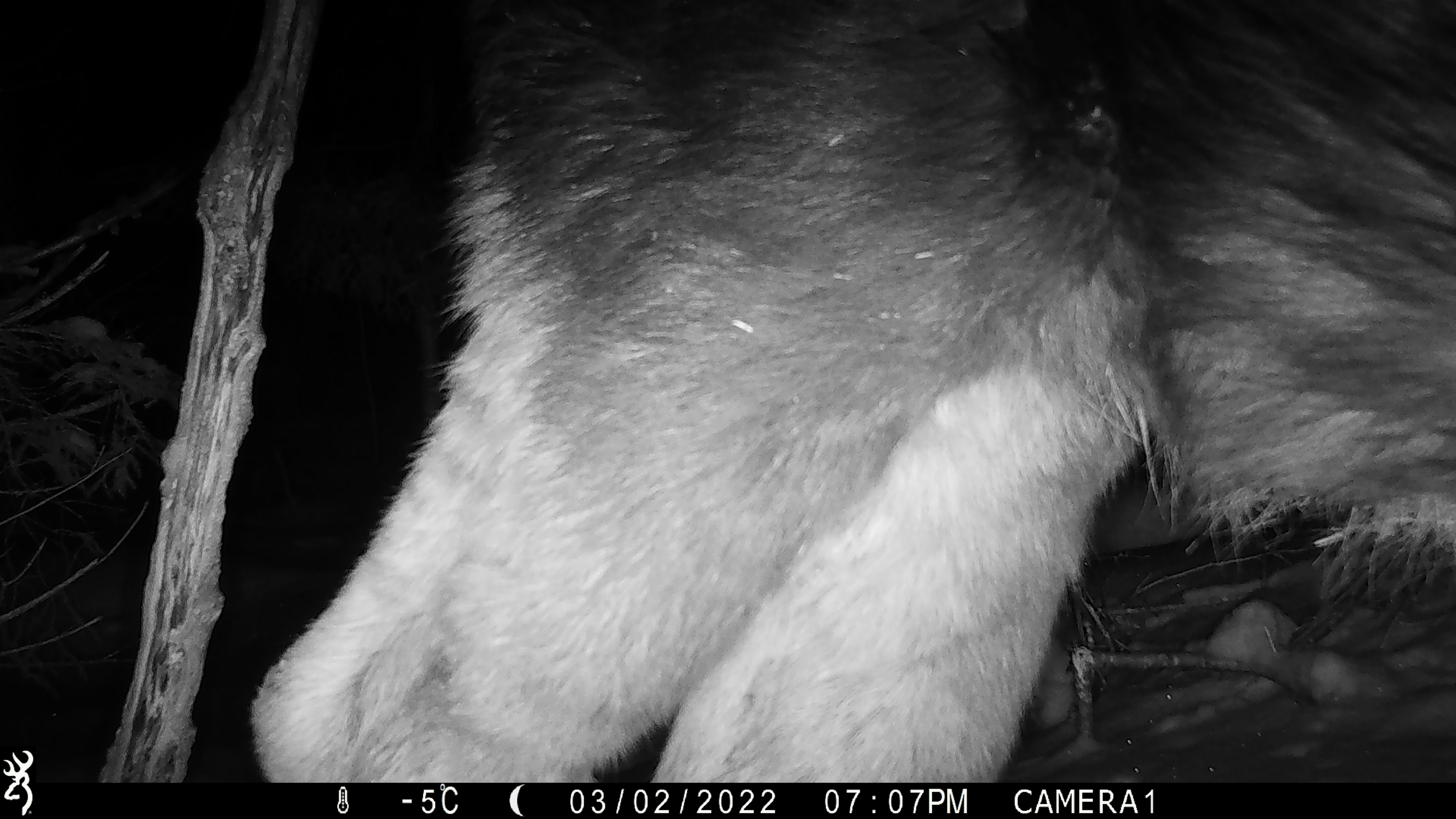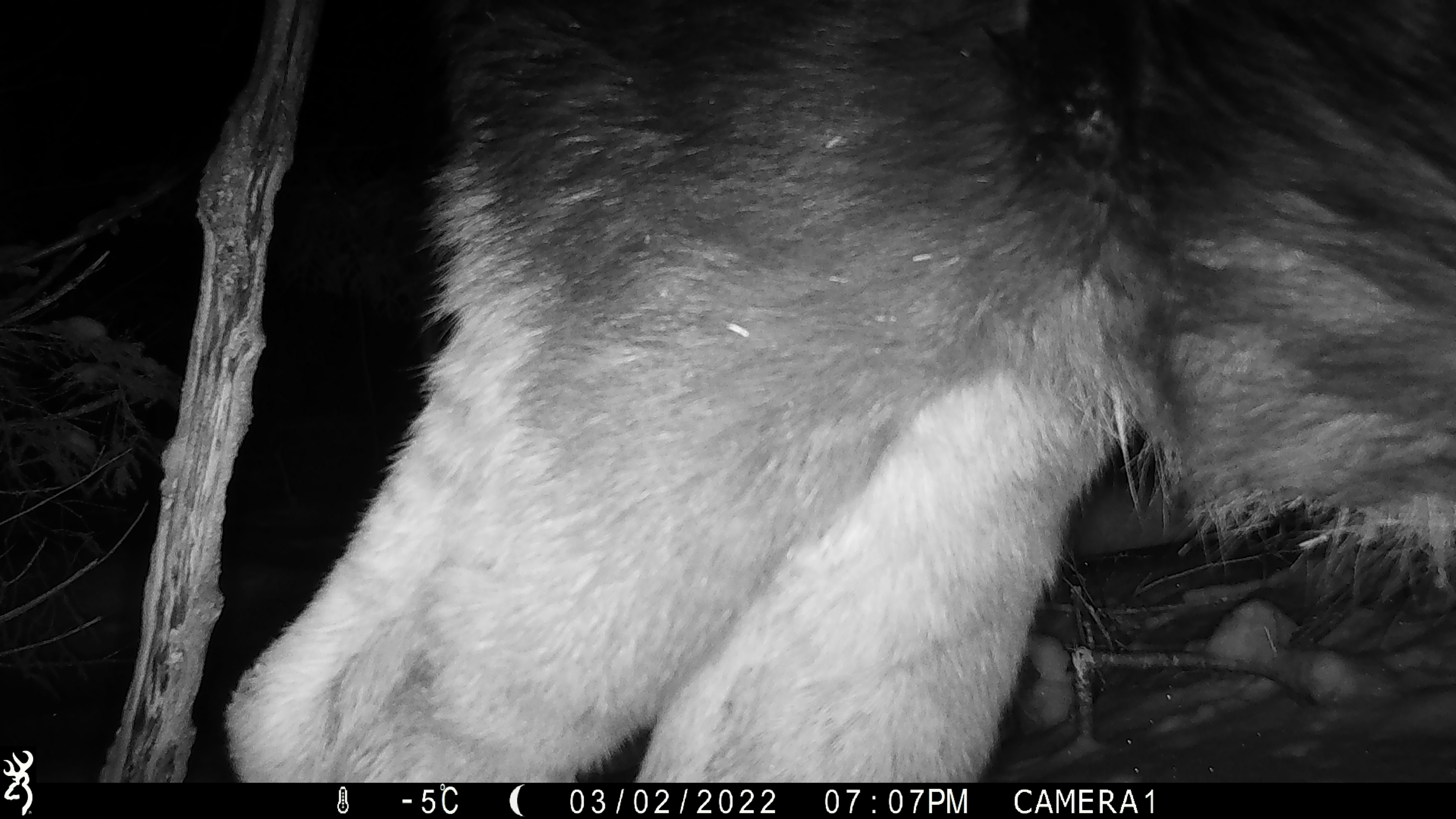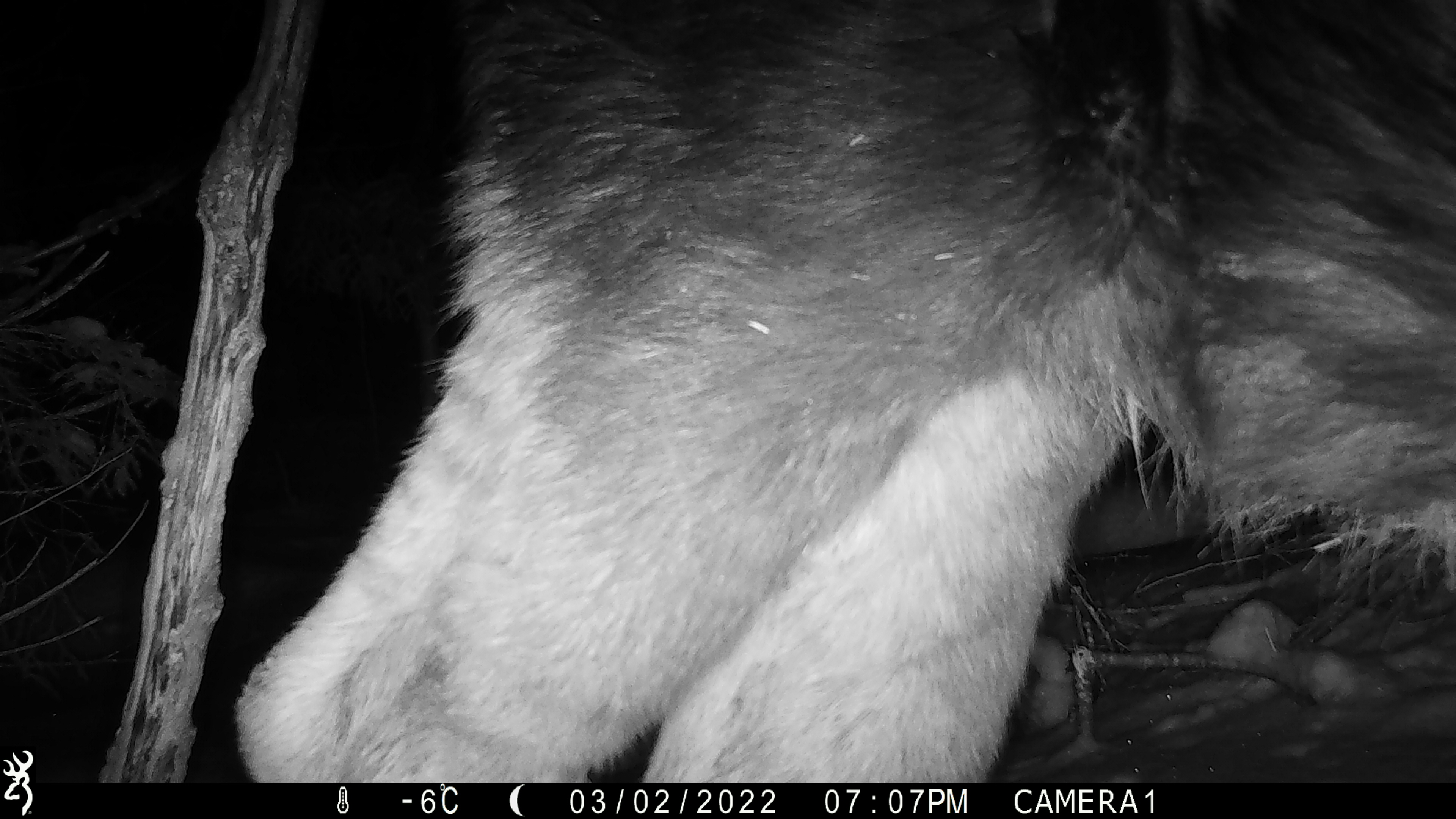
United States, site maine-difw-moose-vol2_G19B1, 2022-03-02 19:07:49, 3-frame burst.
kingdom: Animalia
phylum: Chordata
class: Mammalia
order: Artiodactyla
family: Cervidae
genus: Alces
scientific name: Alces alces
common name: moose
Moose (Alces alces).